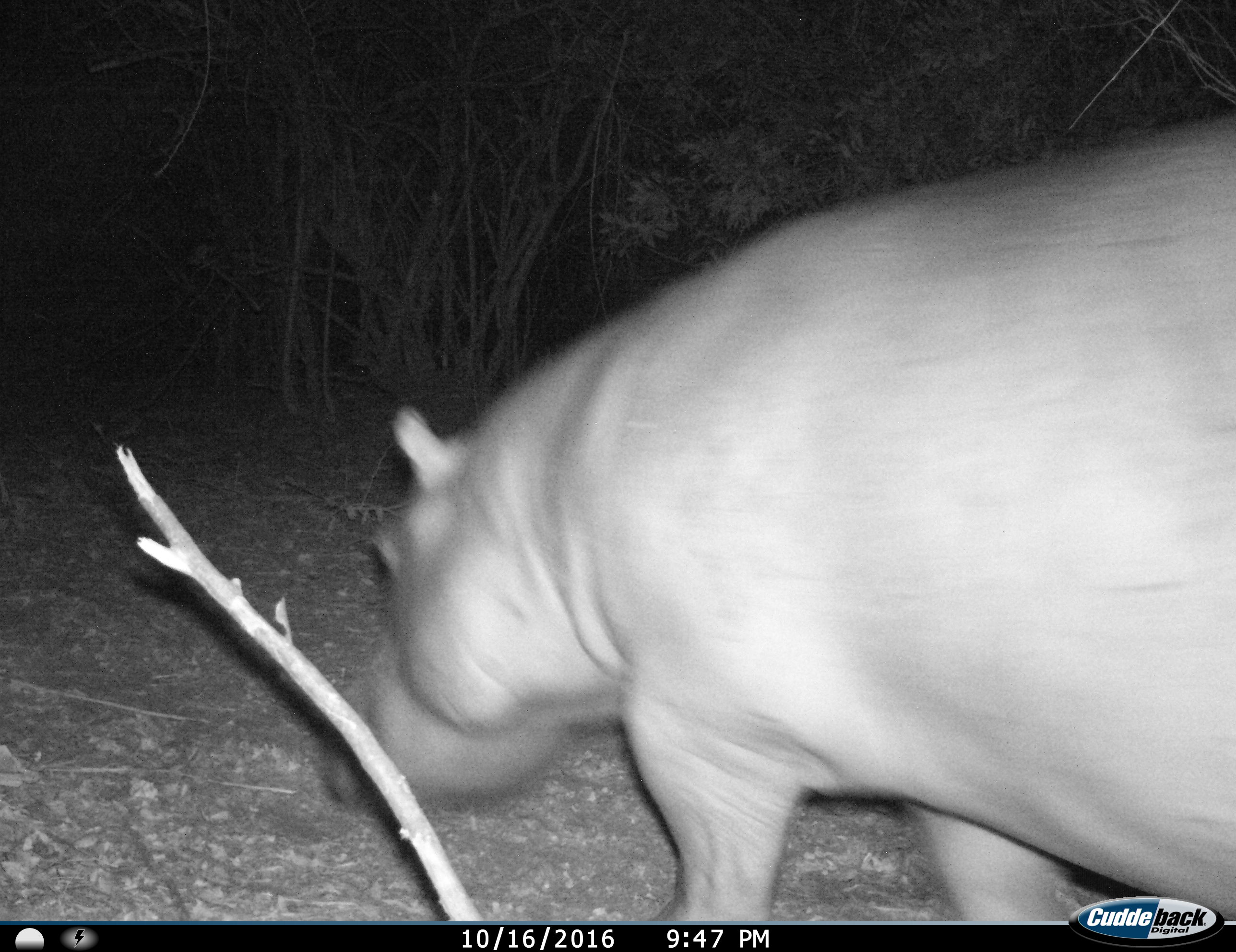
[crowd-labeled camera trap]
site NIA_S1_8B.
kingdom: Animalia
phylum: Chordata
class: Mammalia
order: Artiodactyla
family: Hippopotamidae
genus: Hippopotamus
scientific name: Hippopotamus amphibius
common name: hippopotamus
Hippopotamus (Hippopotamus amphibius), count 1. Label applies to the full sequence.